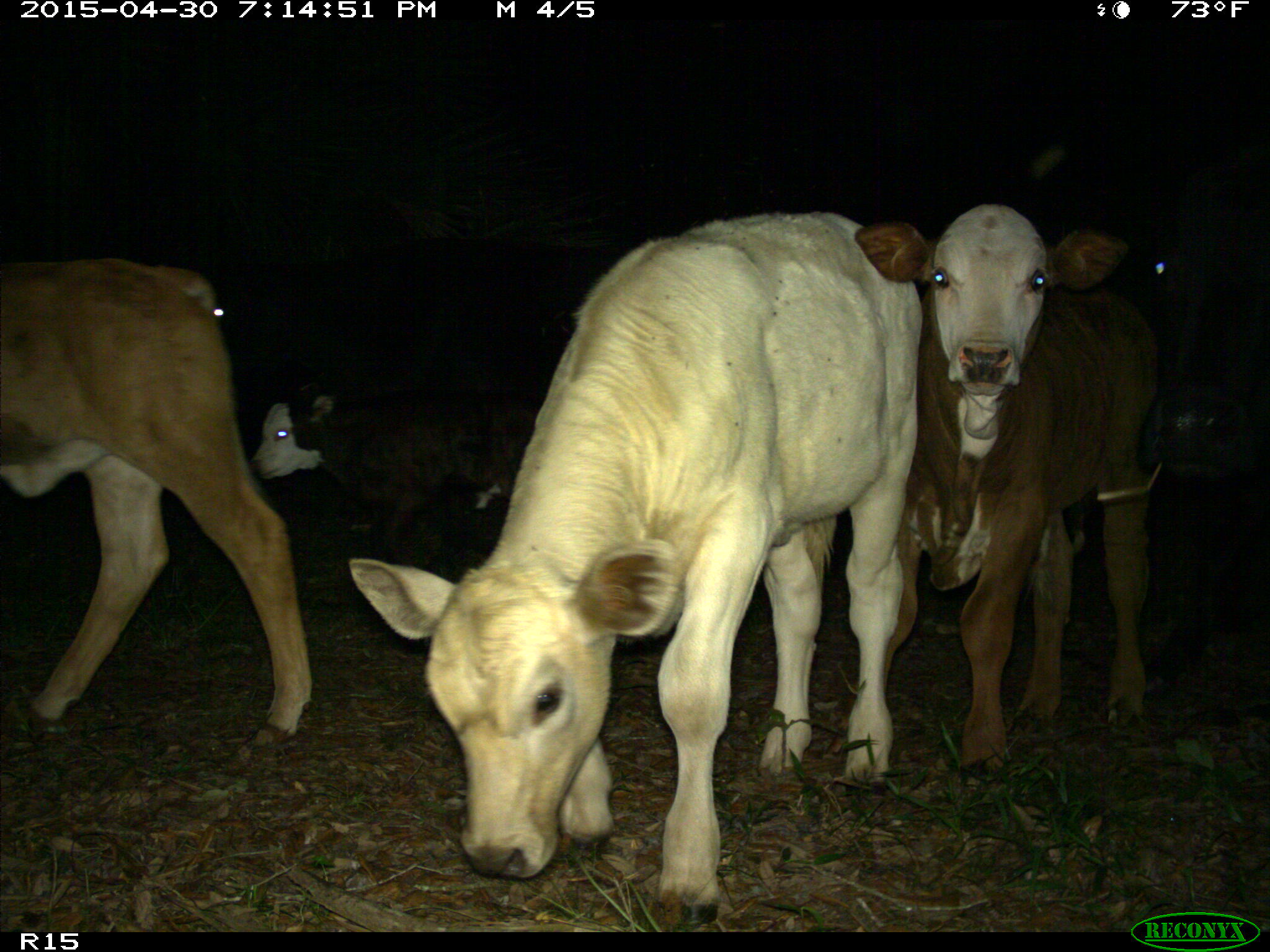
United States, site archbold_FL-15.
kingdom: Animalia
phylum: Chordata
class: Mammalia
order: Artiodactyla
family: Bovidae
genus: Bos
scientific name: Bos taurus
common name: domestic cow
Bos taurus (domestic cow).